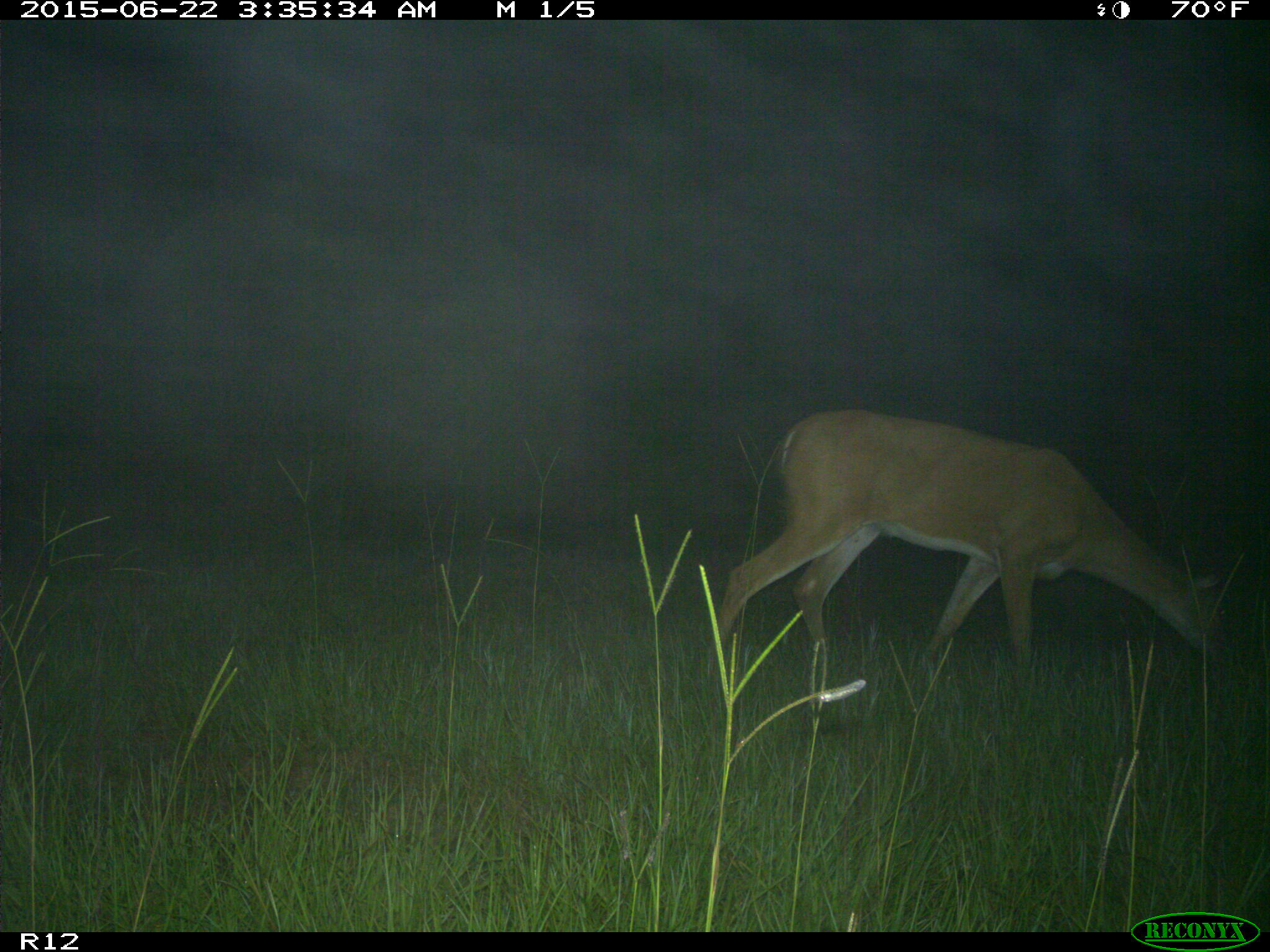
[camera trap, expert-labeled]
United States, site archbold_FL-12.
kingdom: Animalia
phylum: Chordata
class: Mammalia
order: Artiodactyla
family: Cervidae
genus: Odocoileus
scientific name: Odocoileus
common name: deer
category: unidentified deer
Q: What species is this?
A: Unidentified deer (deer) (Odocoileus).